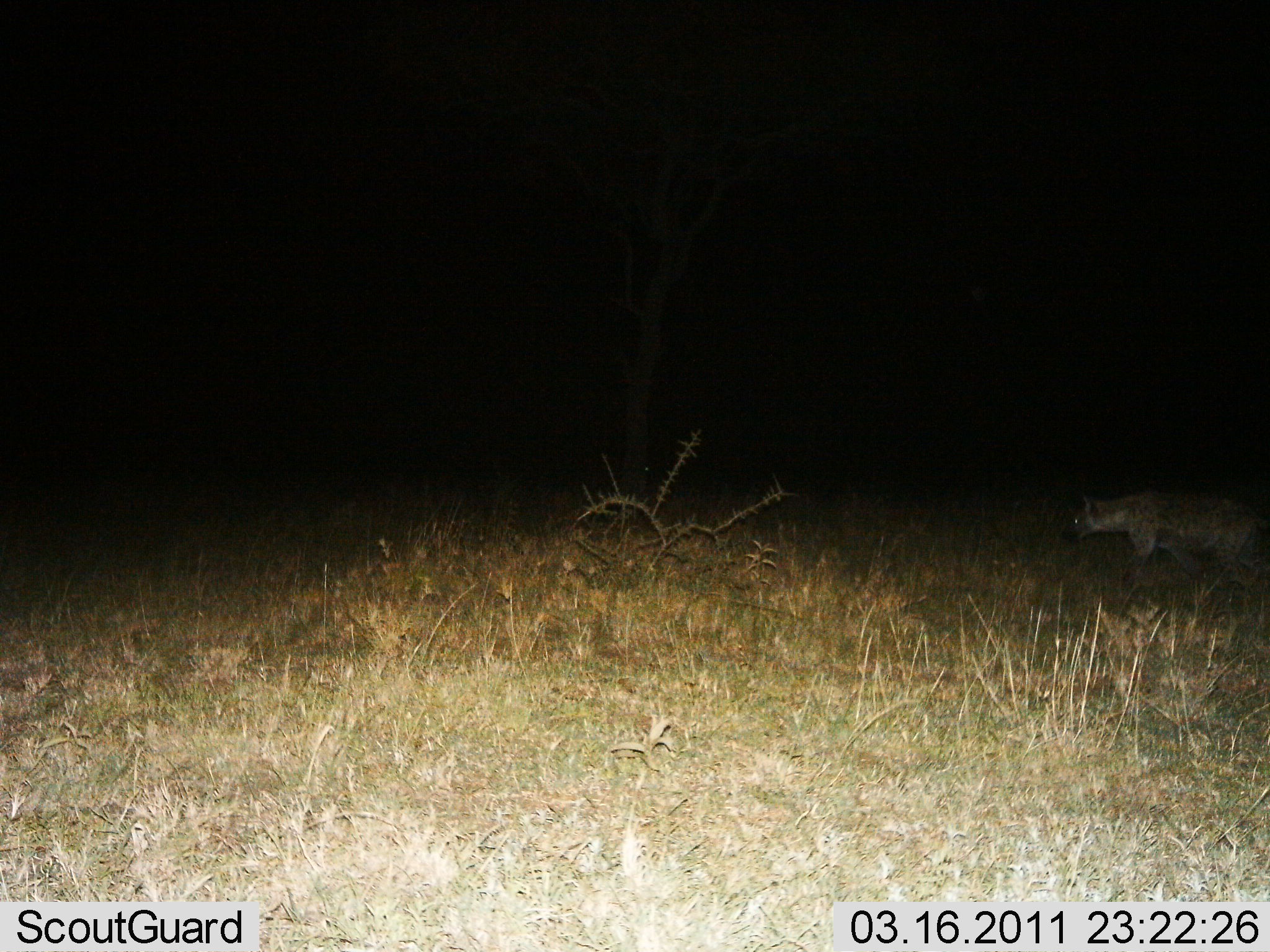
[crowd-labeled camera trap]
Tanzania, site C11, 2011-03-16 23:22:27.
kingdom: Animalia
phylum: Chordata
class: Mammalia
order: Carnivora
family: Hyaenidae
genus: Crocuta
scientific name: Crocuta crocuta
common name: spotted hyena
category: hyenaspotted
Hyenaspotted (spotted hyena) (Crocuta crocuta), count 1. Behavior (volunteer vote fractions): standing 9%, resting 0%, moving 91%, interacting 0%. Young present (vote fraction): 0%. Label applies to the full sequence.